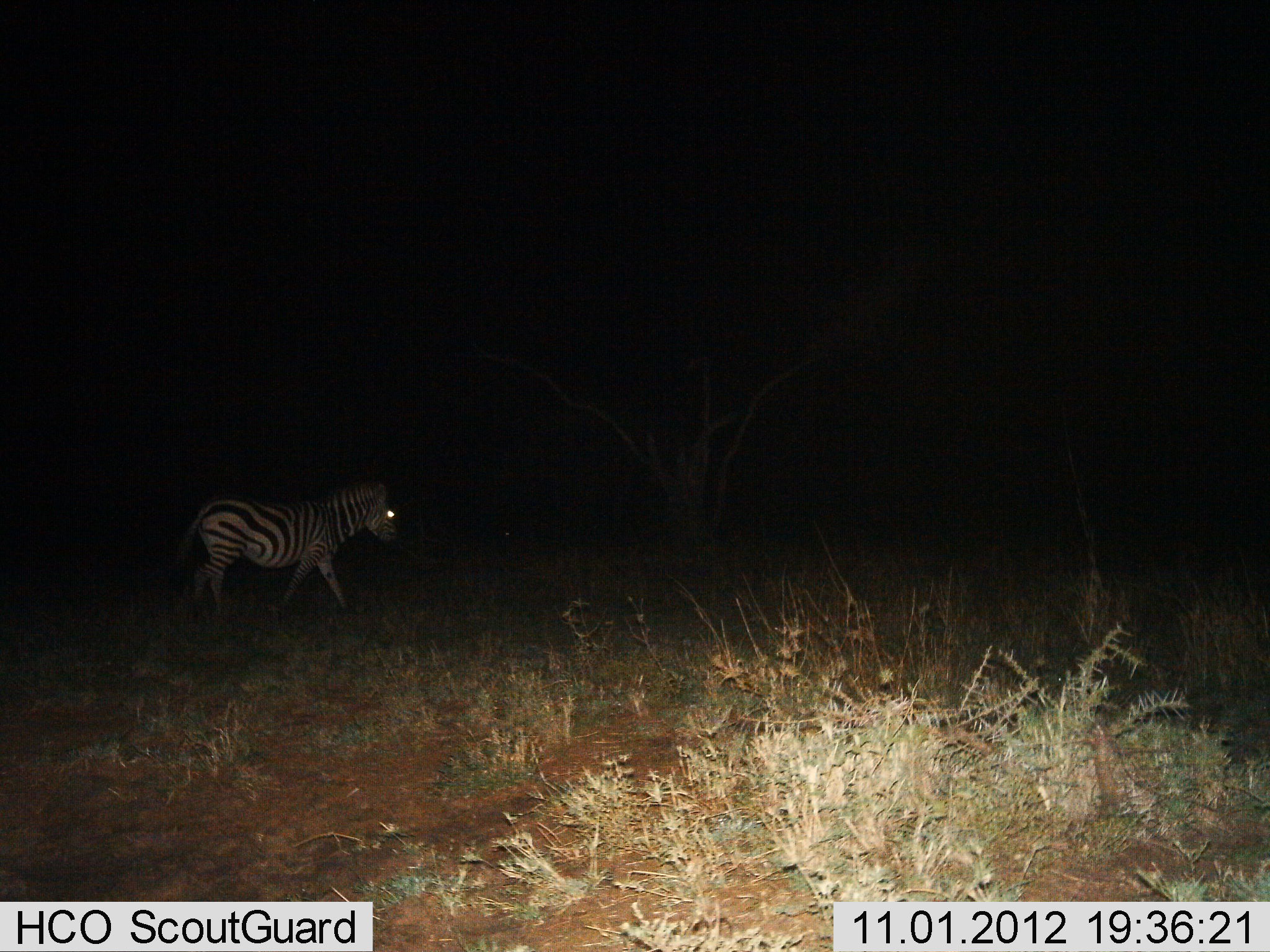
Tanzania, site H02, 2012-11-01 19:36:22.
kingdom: Animalia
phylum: Chordata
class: Mammalia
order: Perissodactyla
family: Equidae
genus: Equus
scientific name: Equus quagga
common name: plains zebra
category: zebra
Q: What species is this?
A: Zebra (plains zebra) (Equus quagga).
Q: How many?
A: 1.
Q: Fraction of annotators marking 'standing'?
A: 0%.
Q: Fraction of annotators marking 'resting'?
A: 0%.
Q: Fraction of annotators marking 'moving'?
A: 100%.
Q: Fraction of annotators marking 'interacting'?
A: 0%.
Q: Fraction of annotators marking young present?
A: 0%.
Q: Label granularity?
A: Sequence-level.